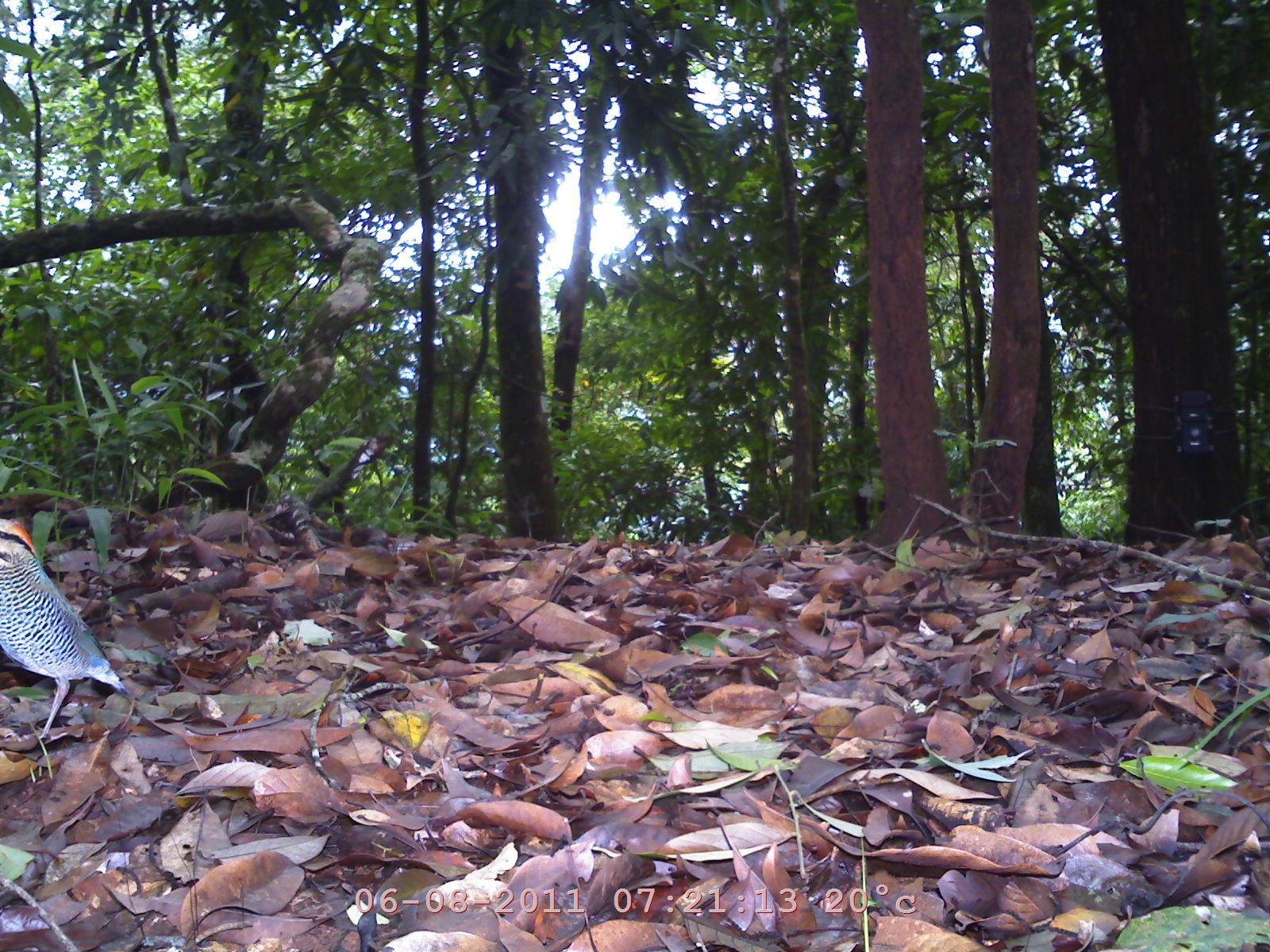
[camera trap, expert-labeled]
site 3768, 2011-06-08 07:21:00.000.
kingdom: Animalia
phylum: Chordata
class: Aves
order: Passeriformes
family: Pittidae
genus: Hydrornis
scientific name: Hydrornis cyaneus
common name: blue pitta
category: pitta cyanea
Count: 1.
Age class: adult.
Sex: male.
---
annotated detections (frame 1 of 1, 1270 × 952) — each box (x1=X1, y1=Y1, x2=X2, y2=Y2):
pitta cyanea: (x1=0, y1=516, x2=132, y2=746)